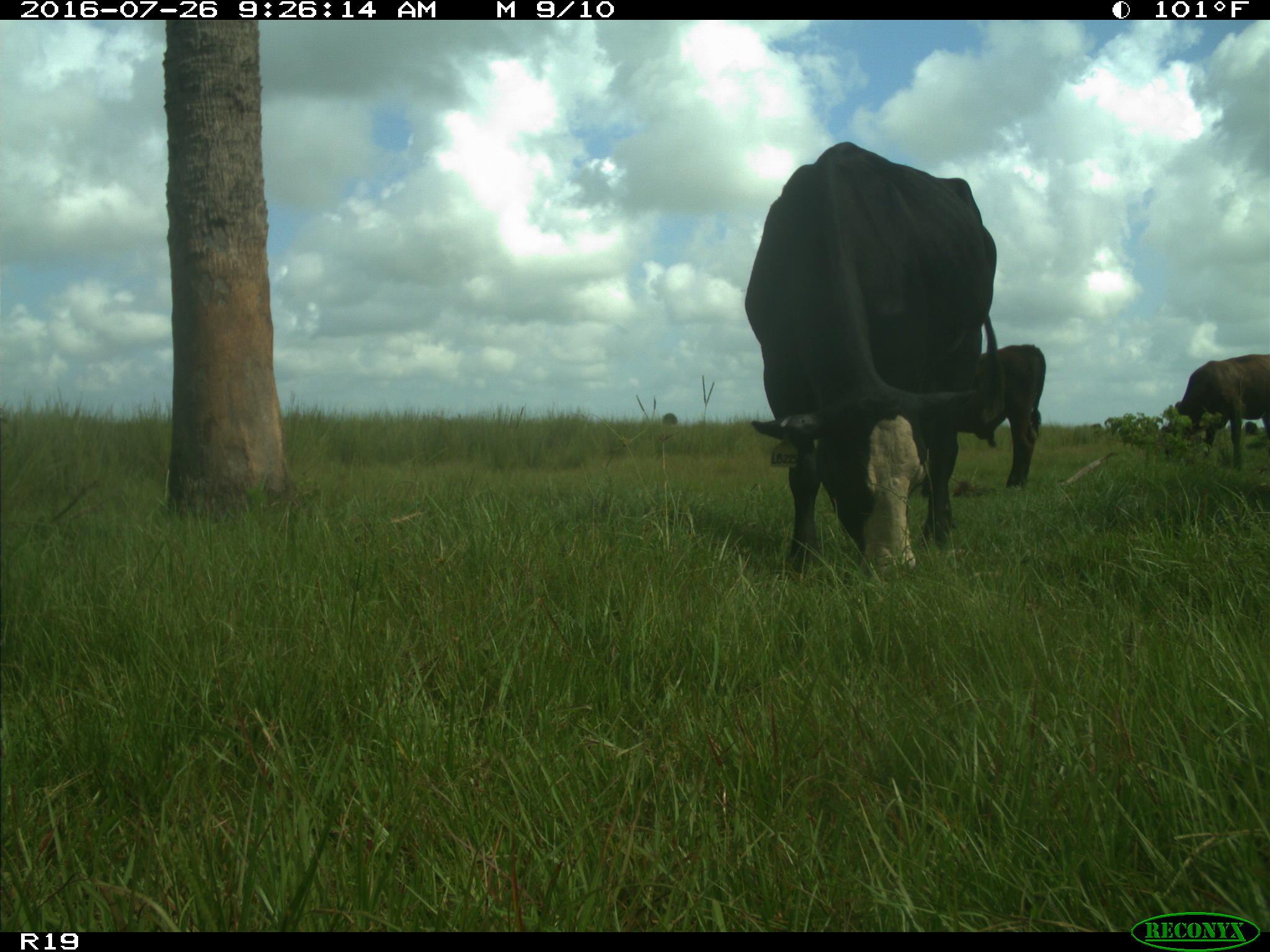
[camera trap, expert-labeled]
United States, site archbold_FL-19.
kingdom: Animalia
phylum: Chordata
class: Mammalia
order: Artiodactyla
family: Bovidae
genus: Bos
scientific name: Bos taurus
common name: domestic cow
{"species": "Bos taurus (domestic cow)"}